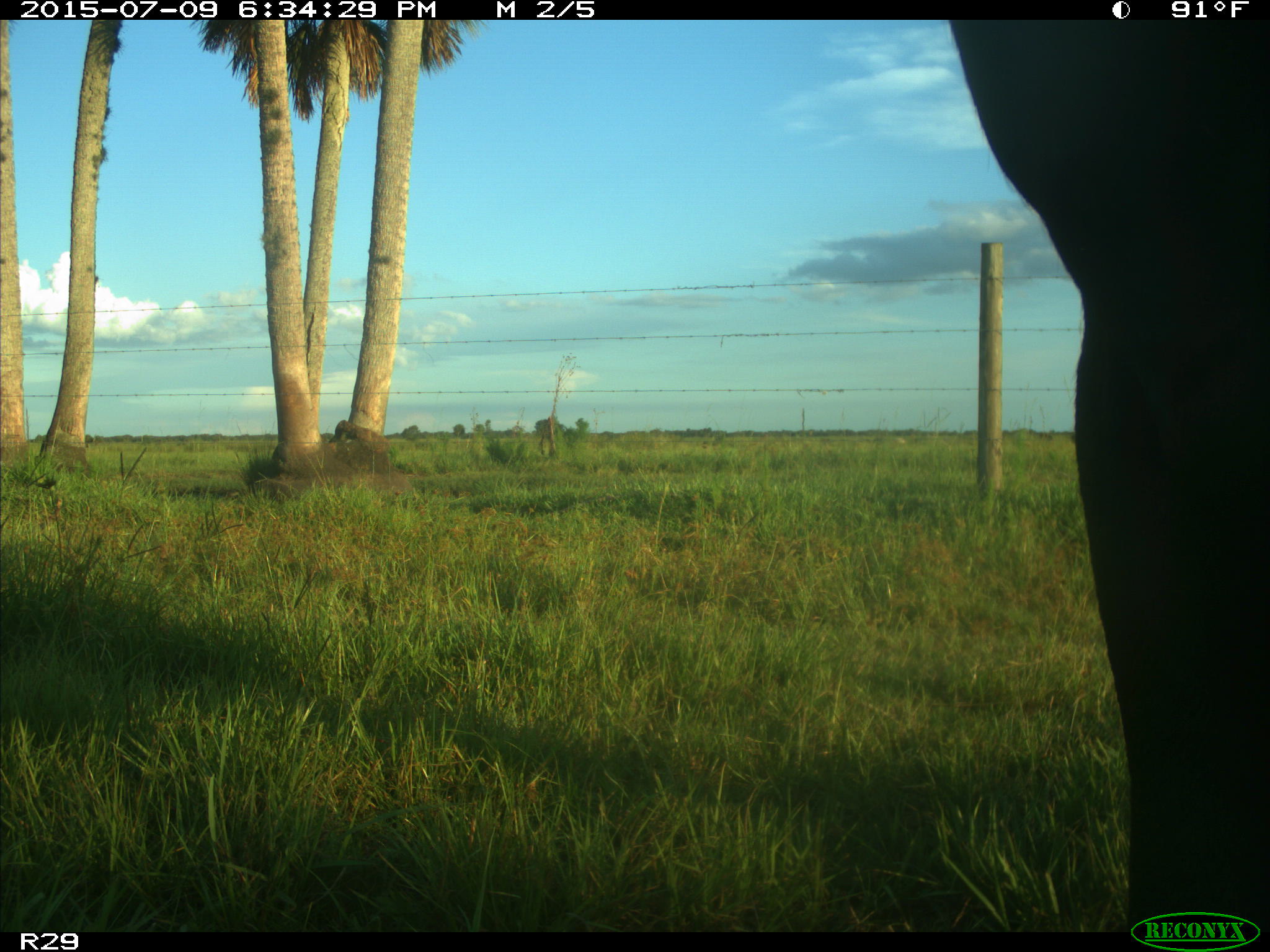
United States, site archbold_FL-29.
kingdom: Animalia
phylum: Chordata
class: Mammalia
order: Artiodactyla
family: Bovidae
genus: Bos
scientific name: Bos taurus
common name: domestic cow